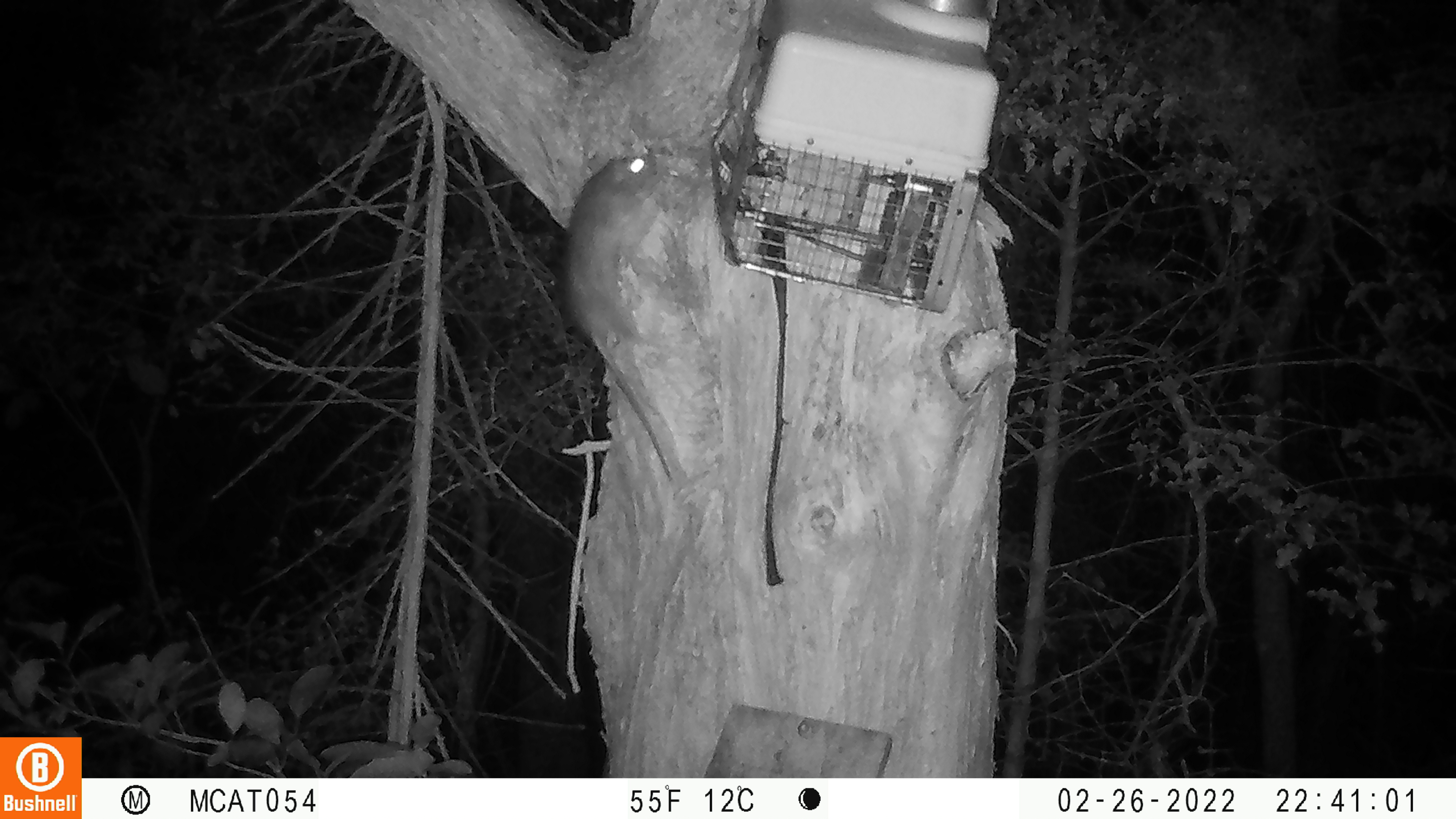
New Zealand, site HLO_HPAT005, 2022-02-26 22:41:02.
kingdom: Animalia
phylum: Chordata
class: Mammalia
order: Rodentia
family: Muridae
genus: Rattus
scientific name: Rattus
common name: rat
Rat (Rattus).